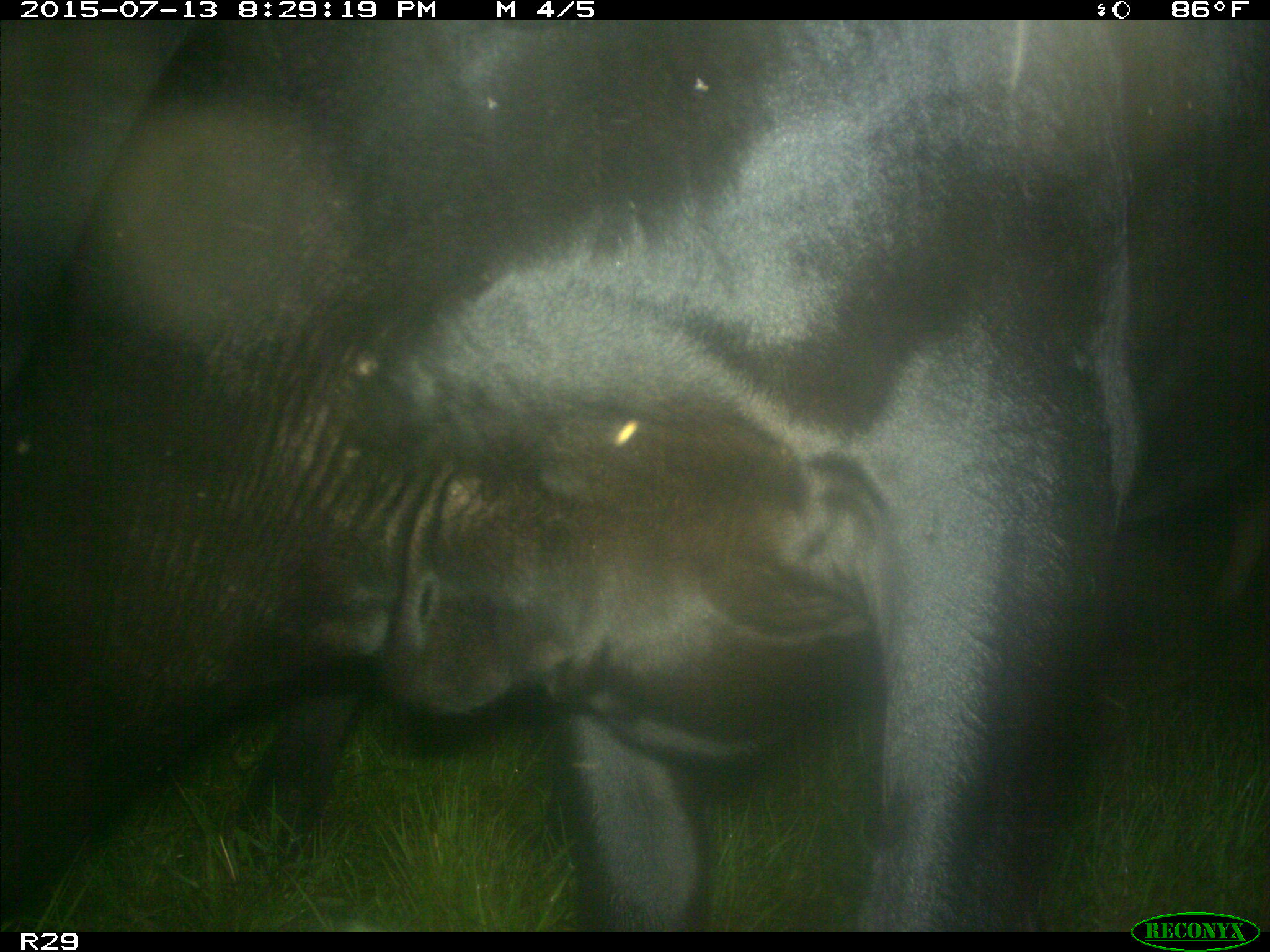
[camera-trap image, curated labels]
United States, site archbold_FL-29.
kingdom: Animalia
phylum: Chordata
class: Mammalia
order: Artiodactyla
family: Bovidae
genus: Bos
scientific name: Bos taurus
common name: domestic cow